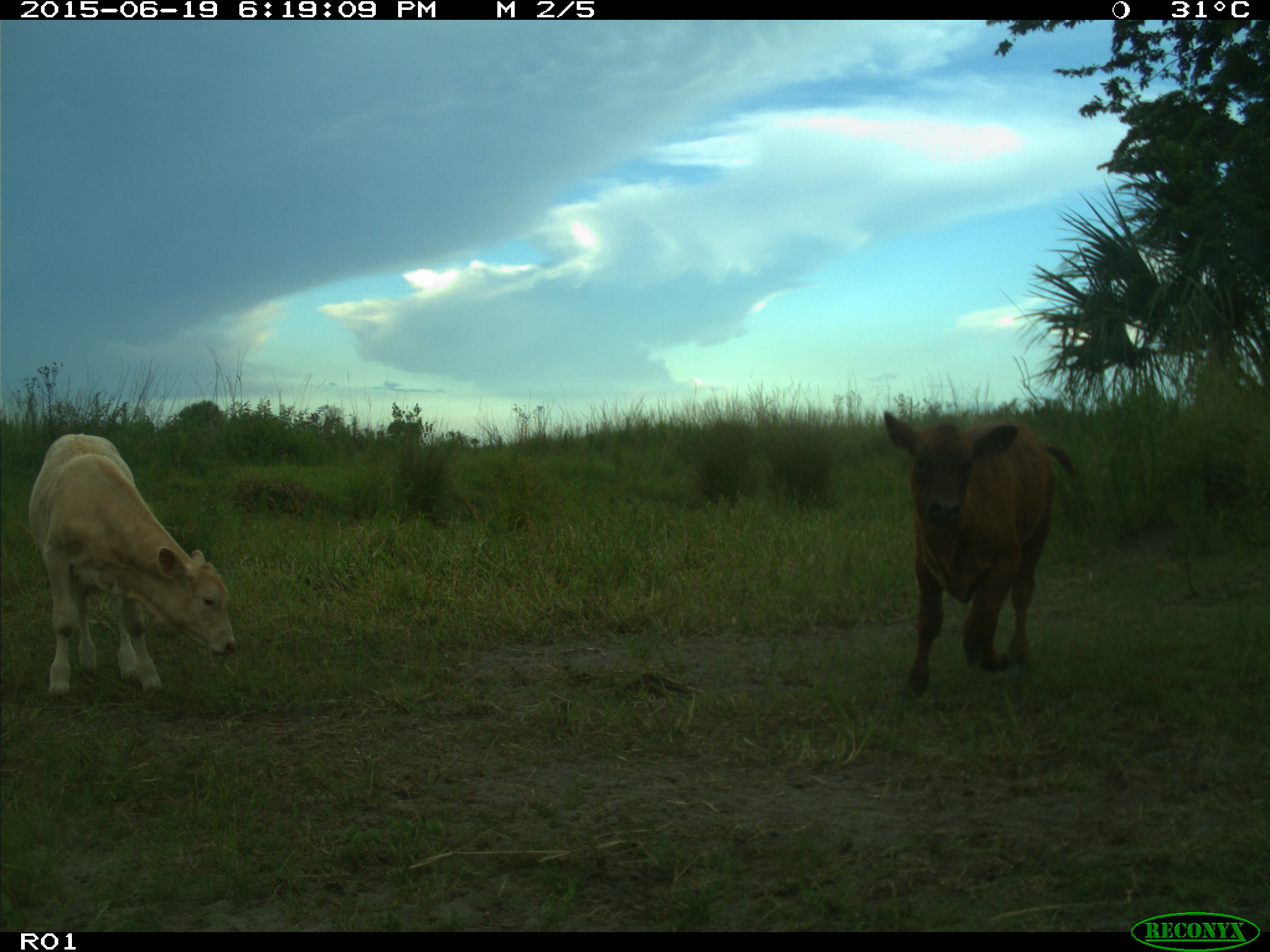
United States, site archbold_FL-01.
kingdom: Animalia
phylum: Chordata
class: Mammalia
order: Artiodactyla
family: Bovidae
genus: Bos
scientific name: Bos taurus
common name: domestic cow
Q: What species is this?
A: Bos taurus (domestic cow).